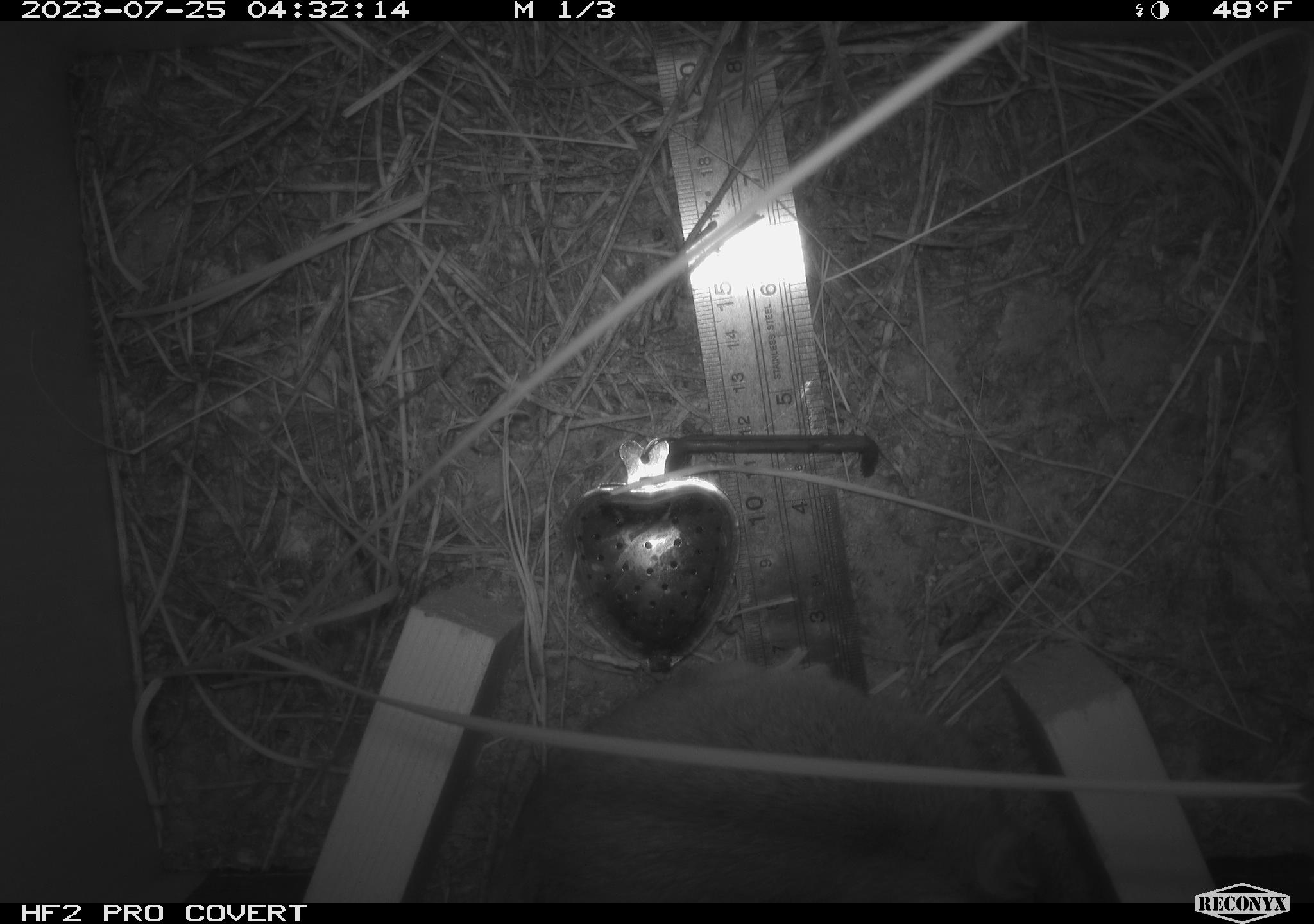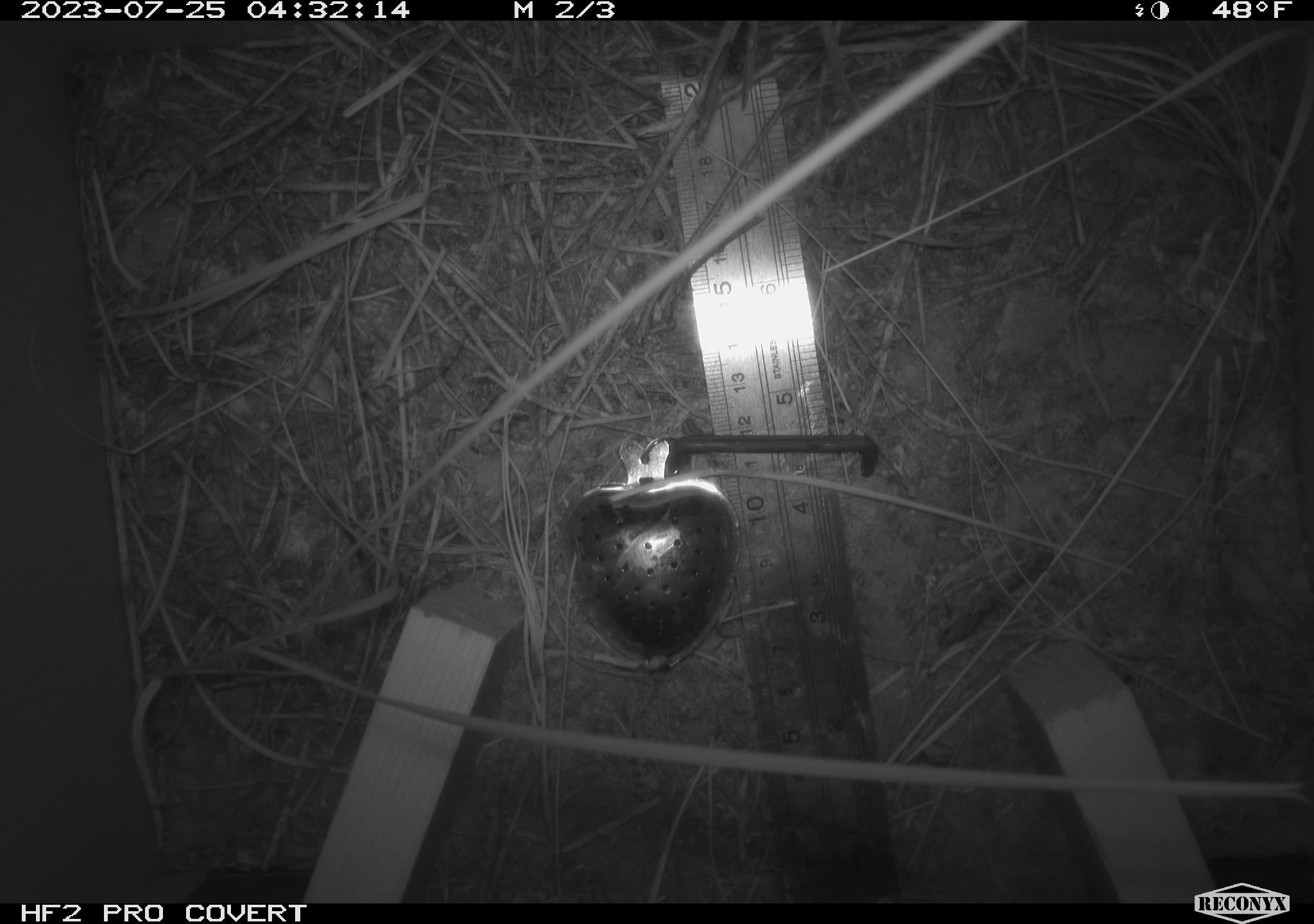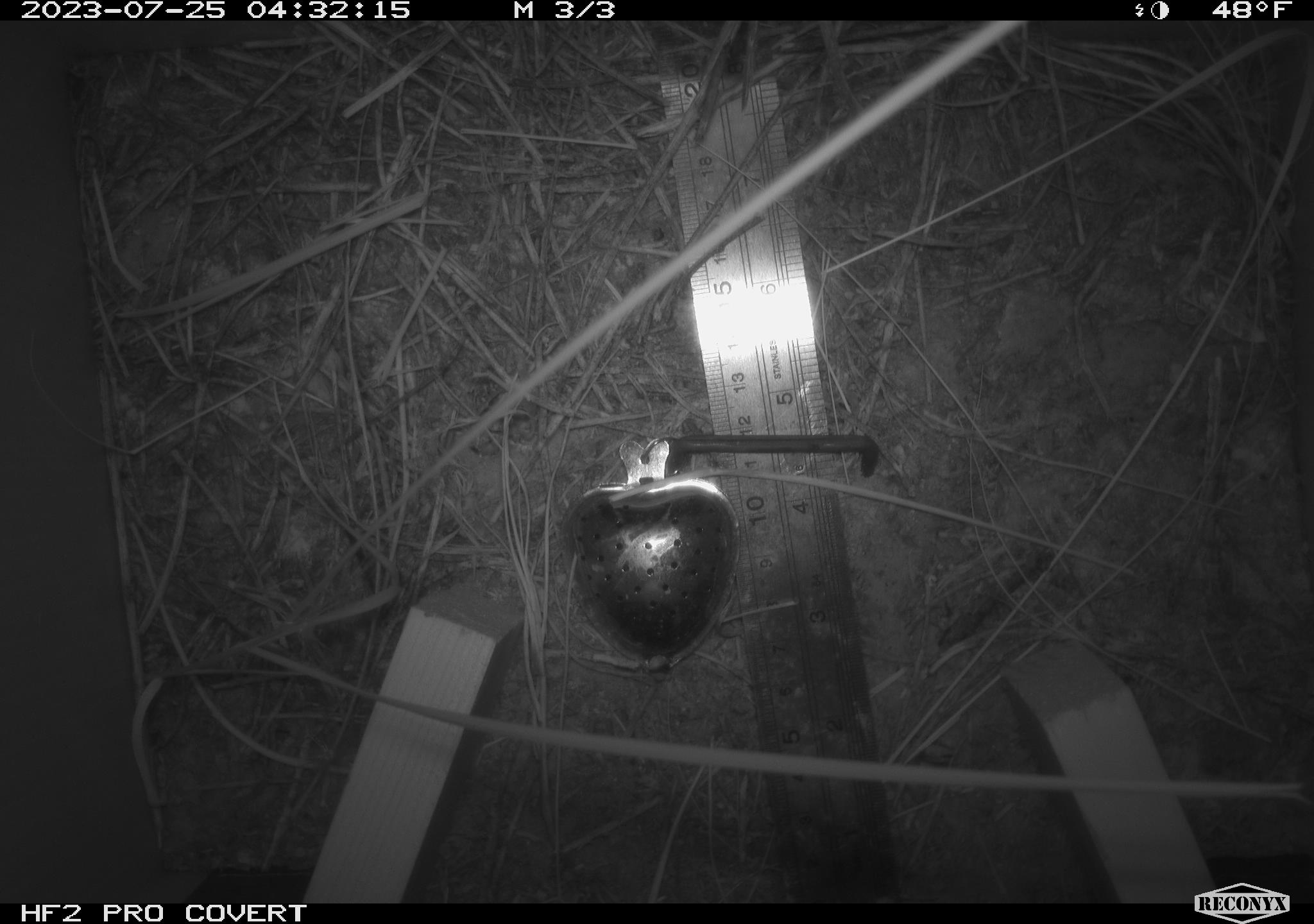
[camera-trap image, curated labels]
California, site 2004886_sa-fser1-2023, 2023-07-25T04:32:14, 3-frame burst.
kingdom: Animalia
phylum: Chordata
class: Mammalia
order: Rodentia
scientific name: Rodentia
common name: mouse species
Mouse species (Rodentia).